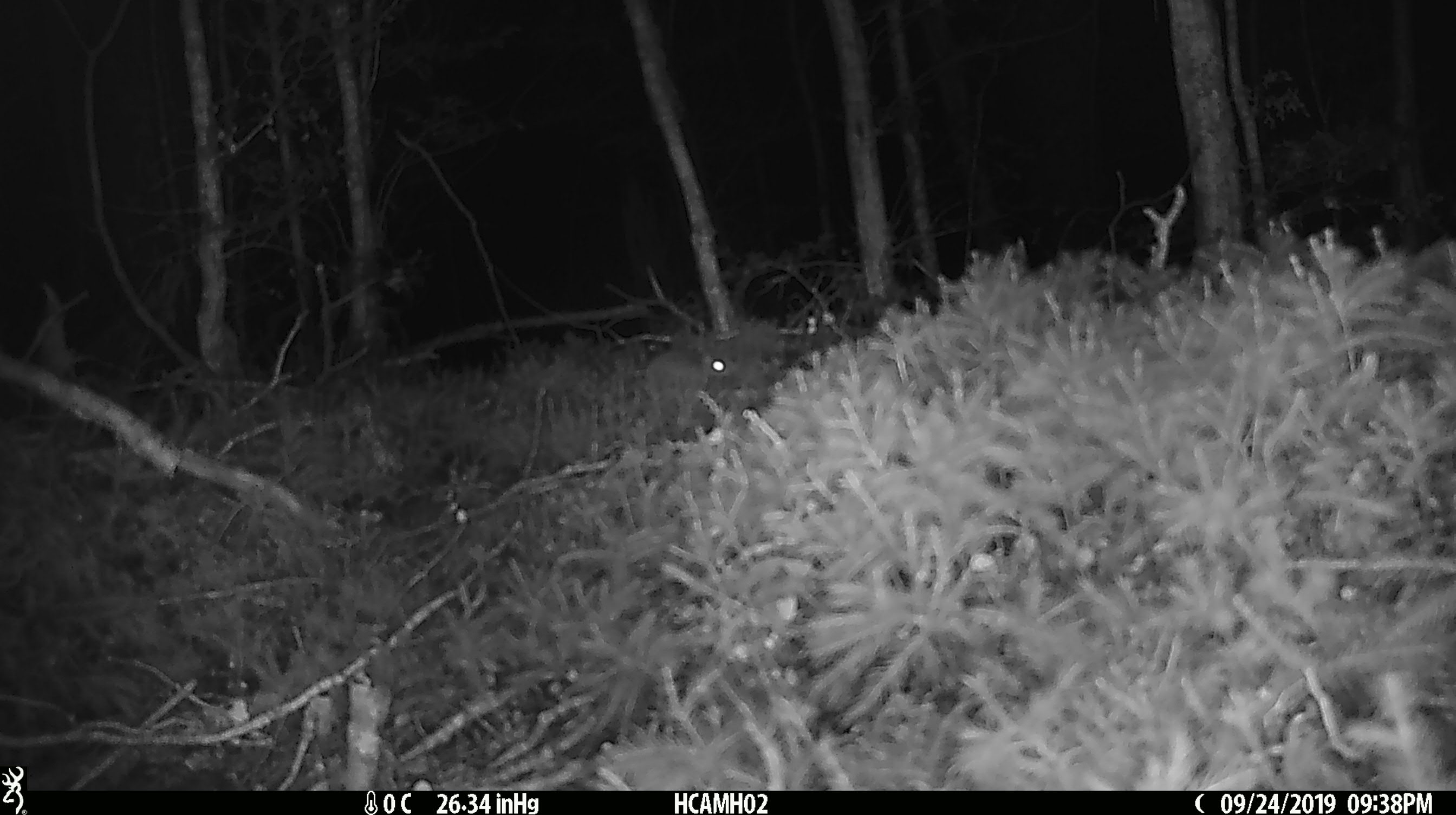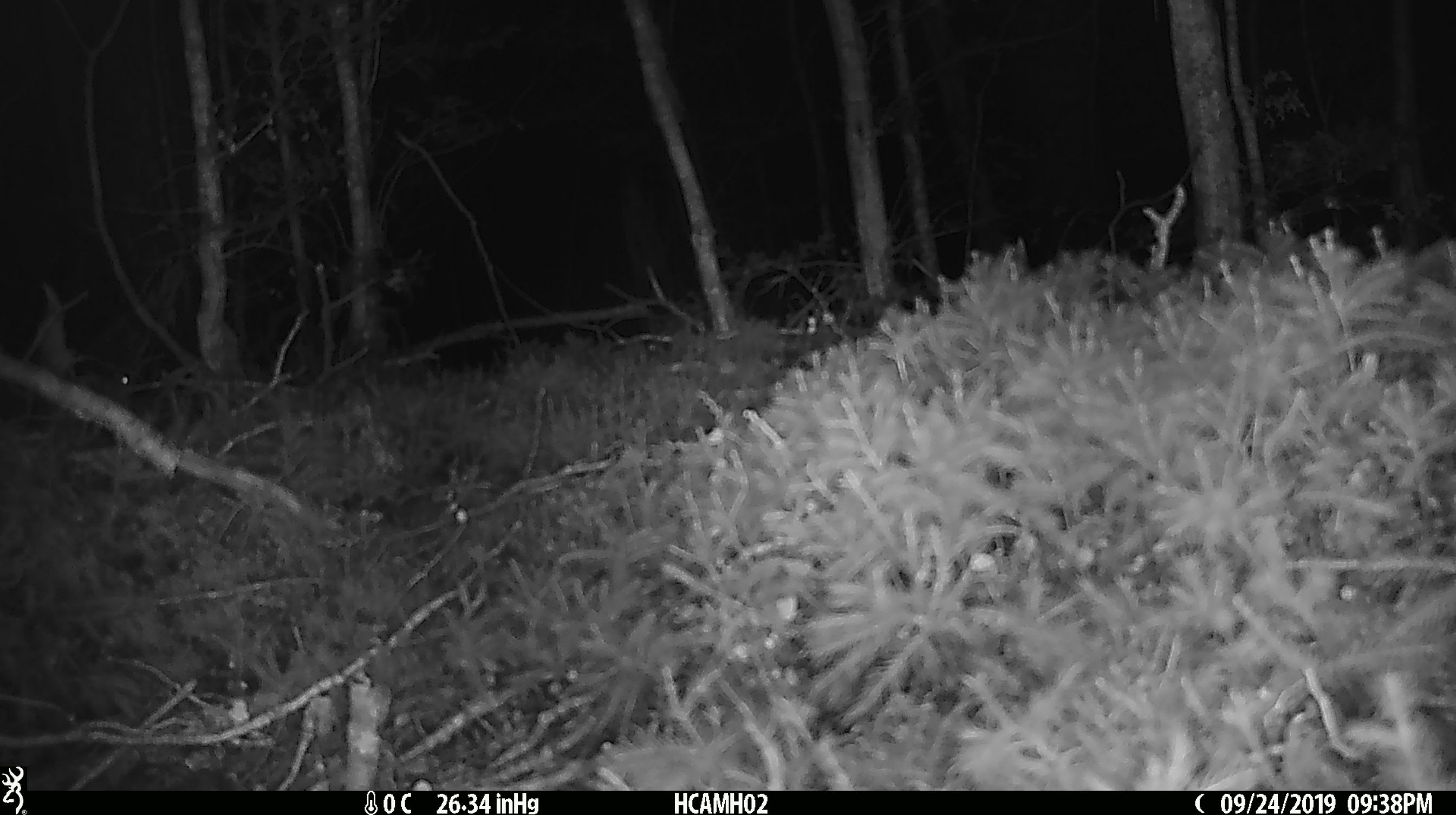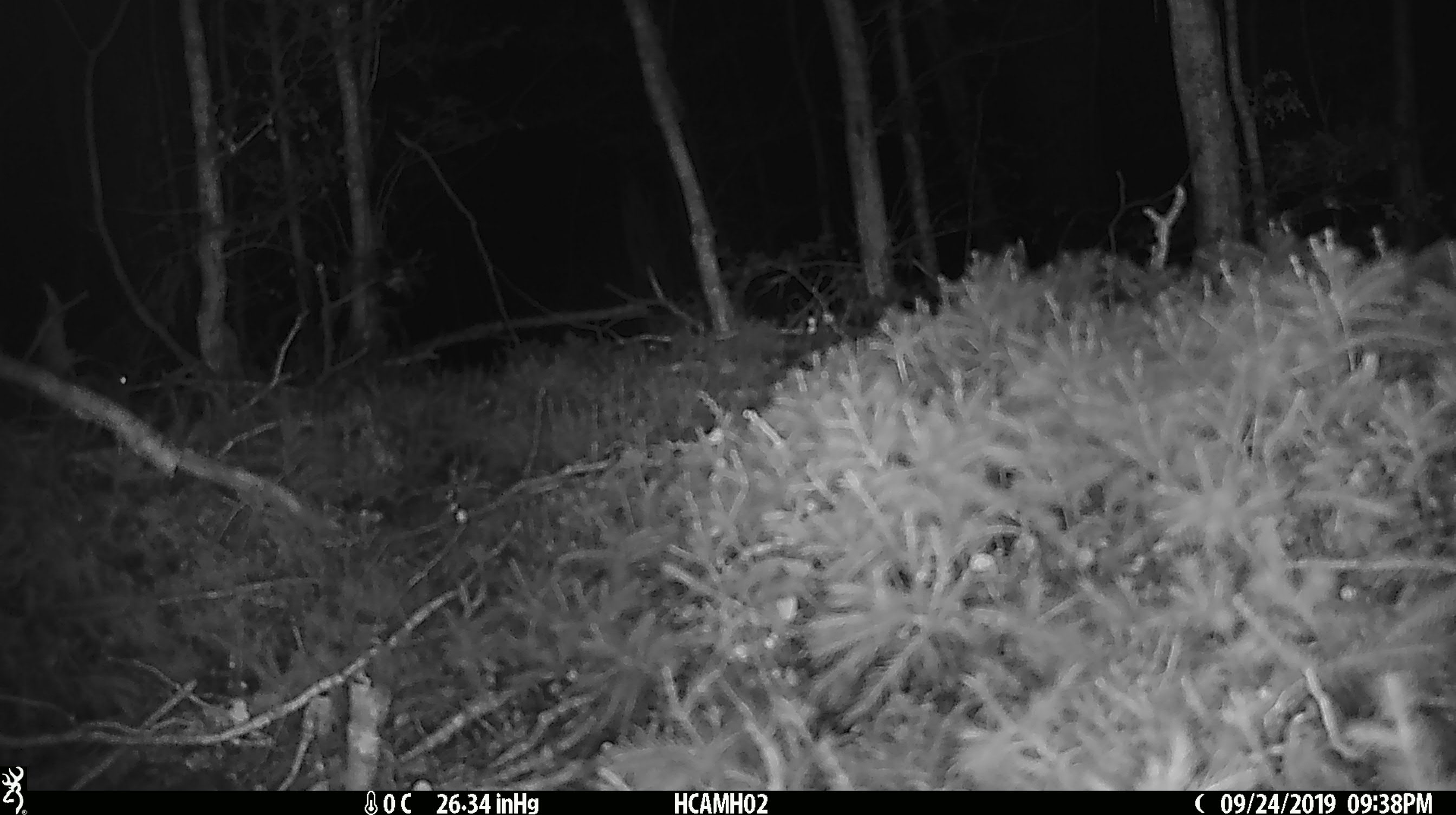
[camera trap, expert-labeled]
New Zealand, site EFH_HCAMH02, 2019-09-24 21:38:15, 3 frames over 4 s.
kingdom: Animalia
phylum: Chordata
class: Mammalia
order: Rodentia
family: Muridae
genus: Mus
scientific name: Mus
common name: mouse